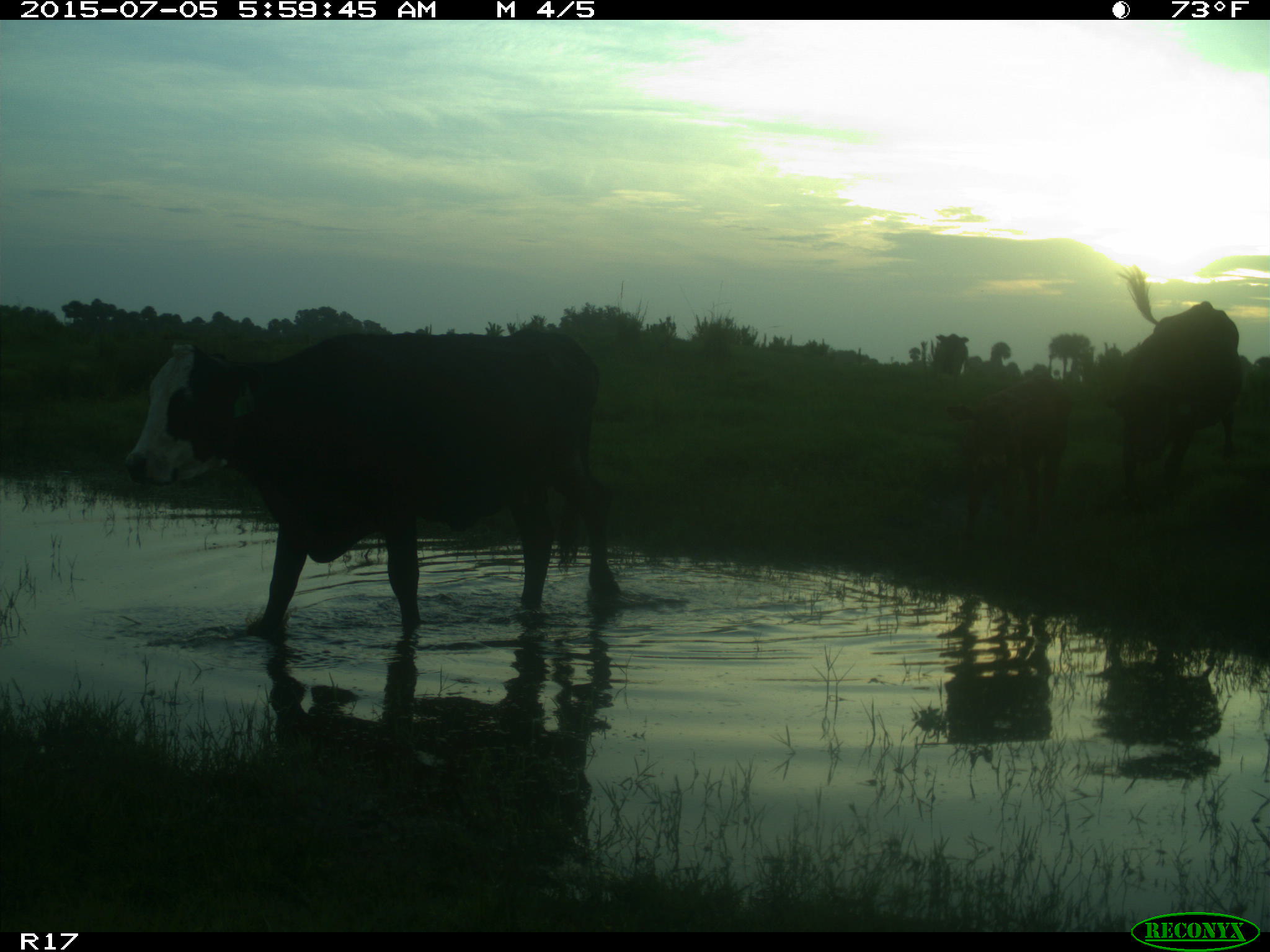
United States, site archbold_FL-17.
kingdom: Animalia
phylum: Chordata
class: Mammalia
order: Artiodactyla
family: Bovidae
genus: Bos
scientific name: Bos taurus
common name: domestic cow